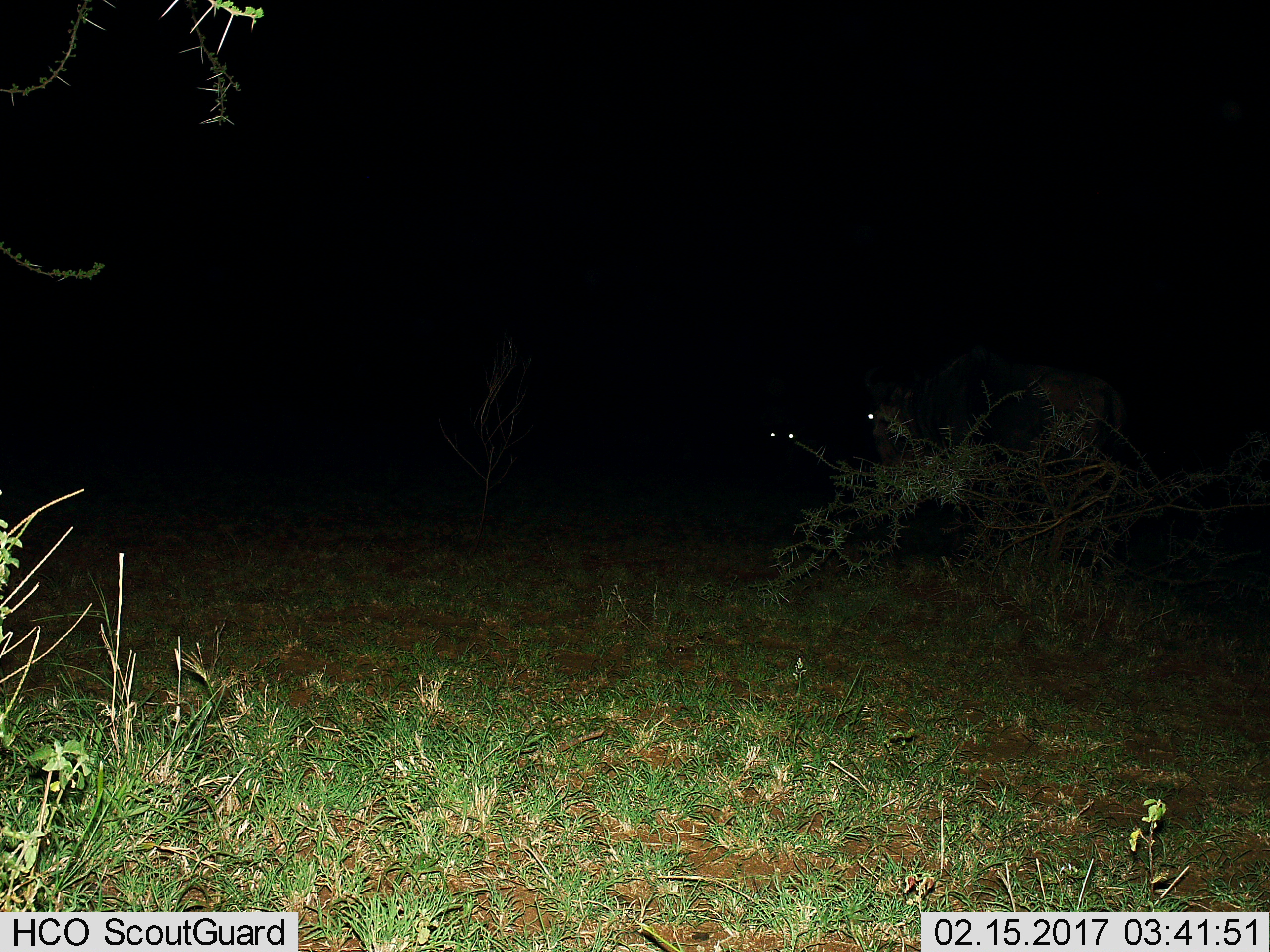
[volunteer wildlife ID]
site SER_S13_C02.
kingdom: Animalia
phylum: Chordata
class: Mammalia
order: Artiodactyla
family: Bovidae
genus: Connochaetes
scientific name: Connochaetes taurinus taurinus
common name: blue wildebeest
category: wildebeestblue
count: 2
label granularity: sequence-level